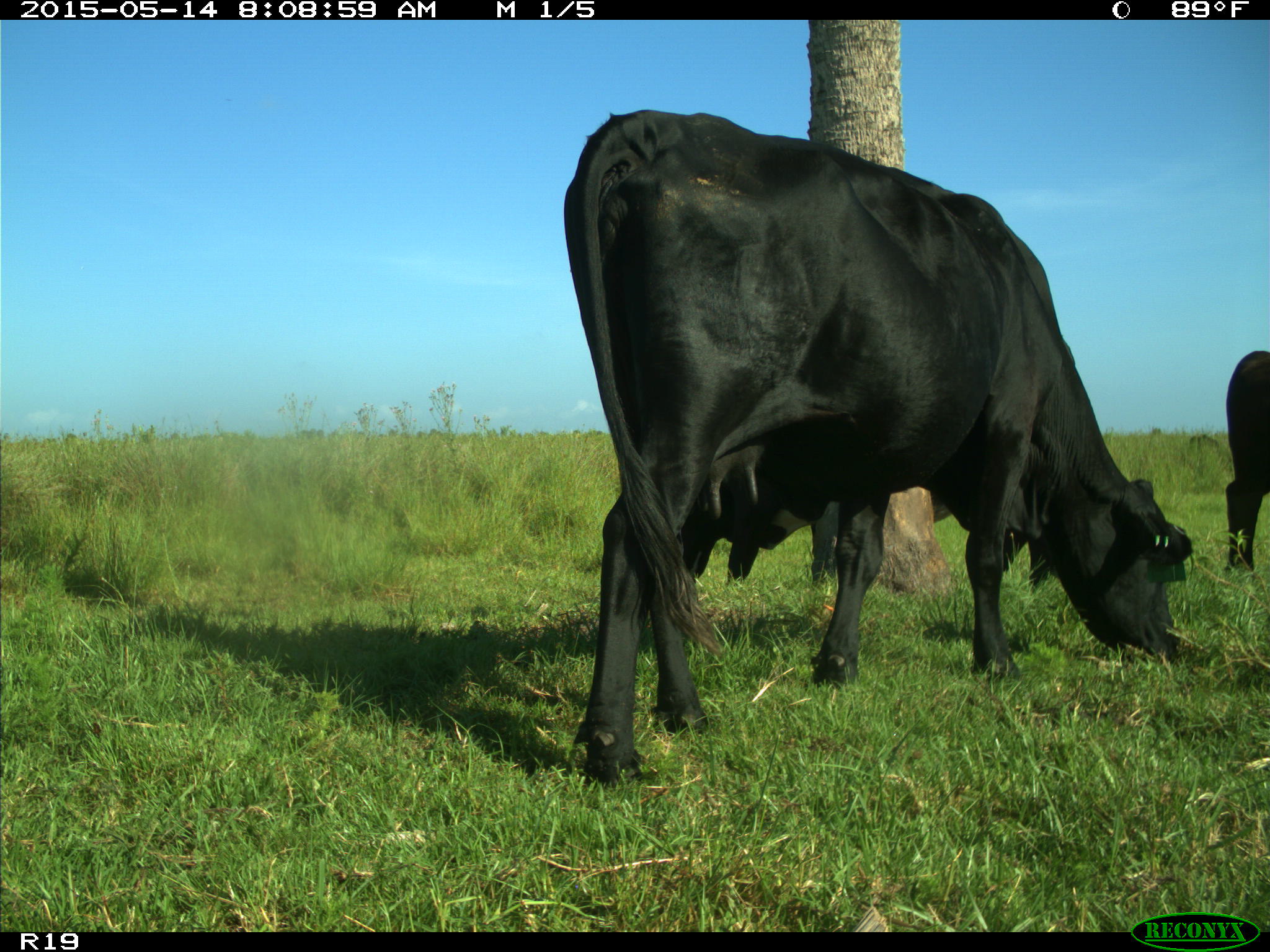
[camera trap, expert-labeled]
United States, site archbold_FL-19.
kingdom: Animalia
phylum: Chordata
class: Mammalia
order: Artiodactyla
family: Bovidae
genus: Bos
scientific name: Bos taurus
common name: domestic cow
Bos taurus (domestic cow).